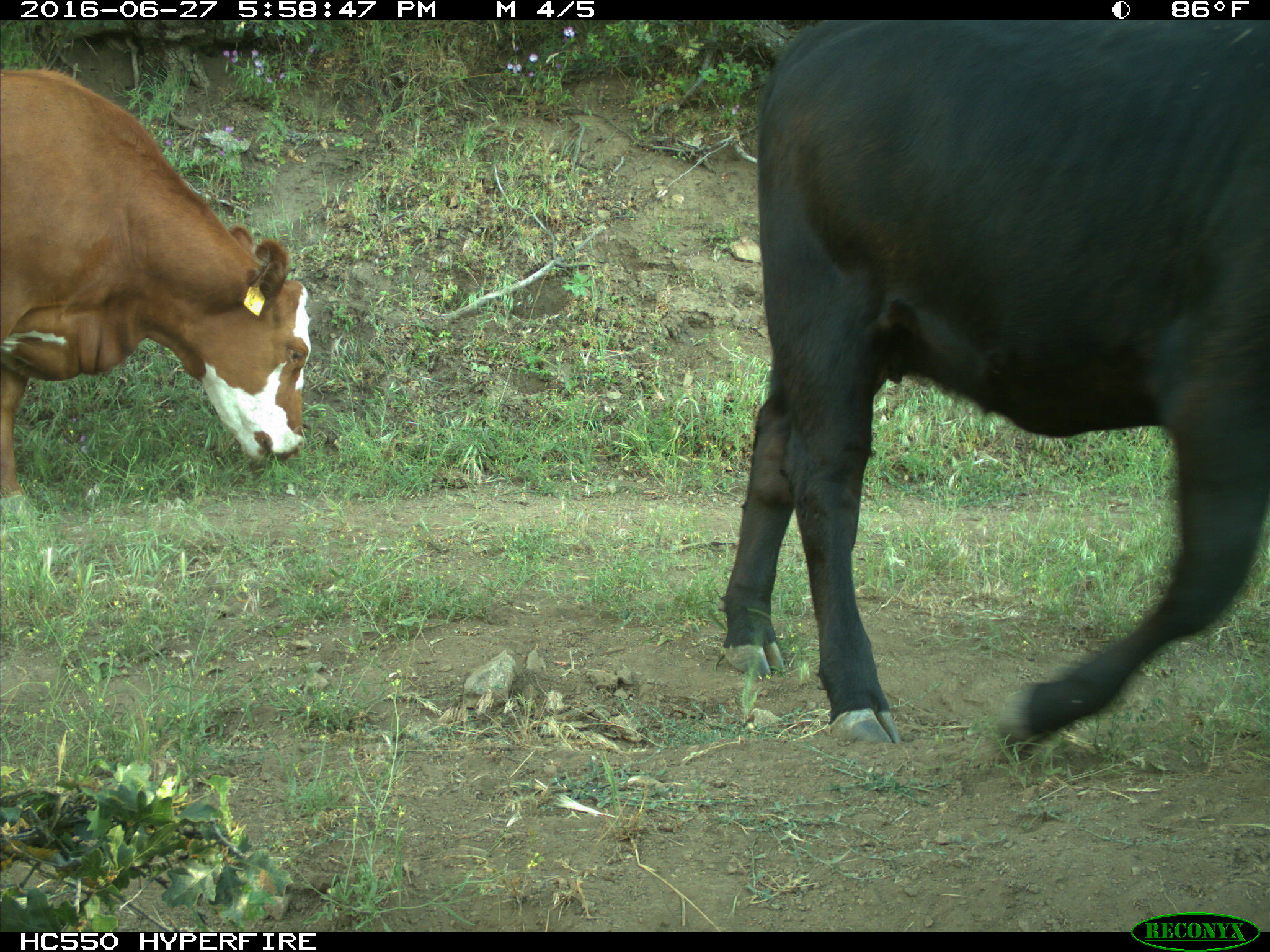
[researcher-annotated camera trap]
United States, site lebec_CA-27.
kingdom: Animalia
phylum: Chordata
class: Mammalia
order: Artiodactyla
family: Bovidae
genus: Bos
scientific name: Bos taurus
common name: domestic cow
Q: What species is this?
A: Bos taurus (domestic cow).